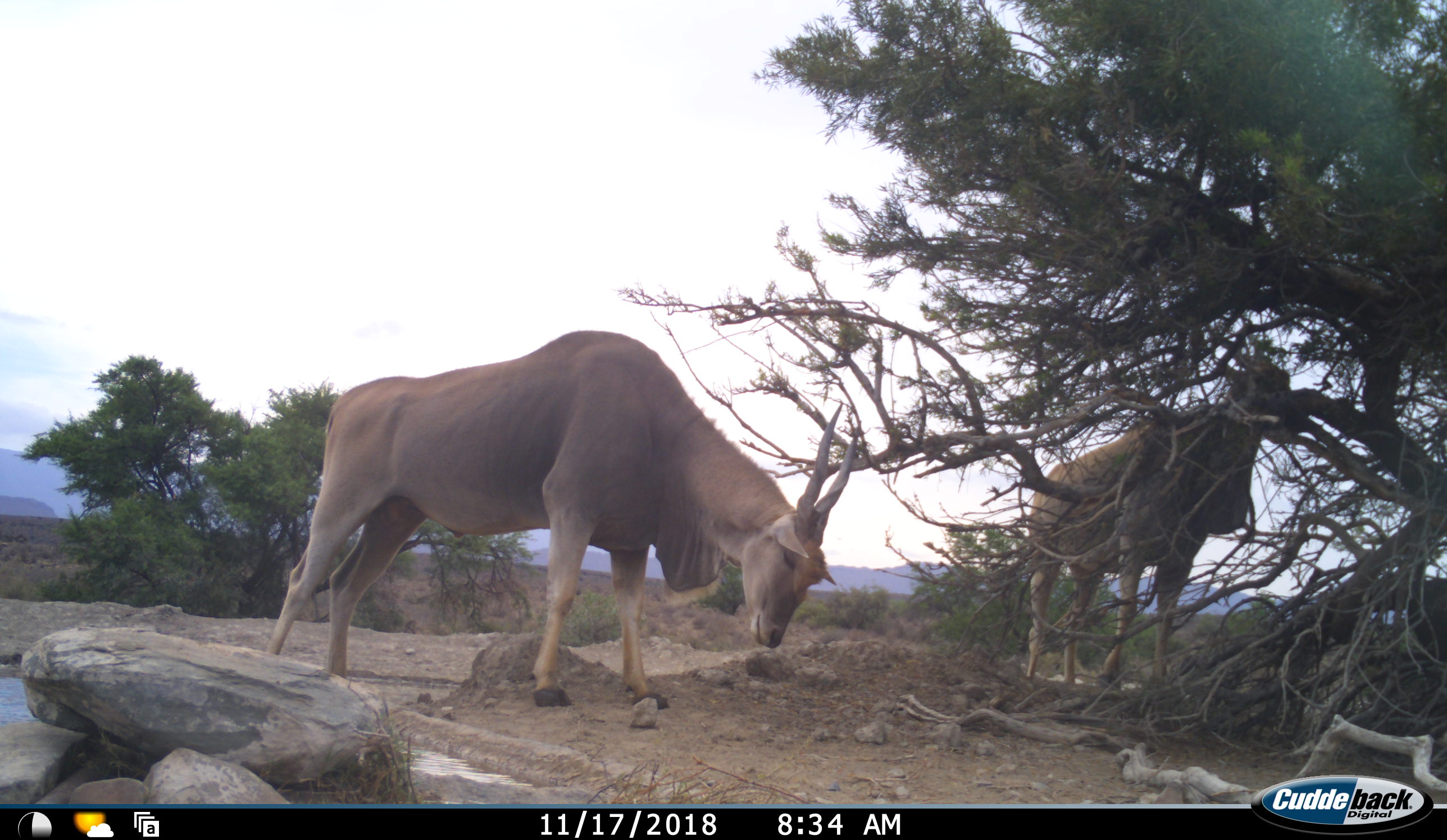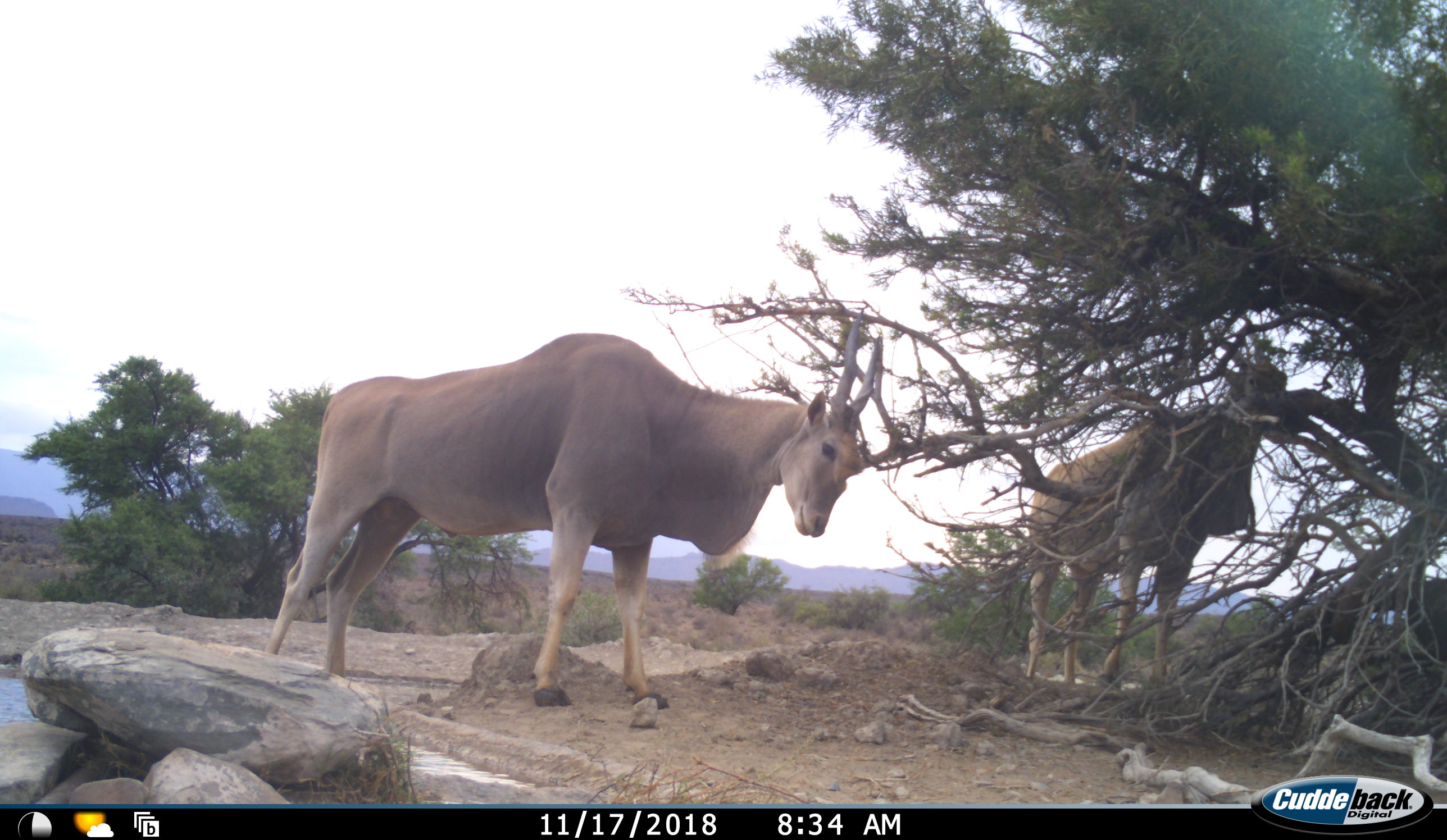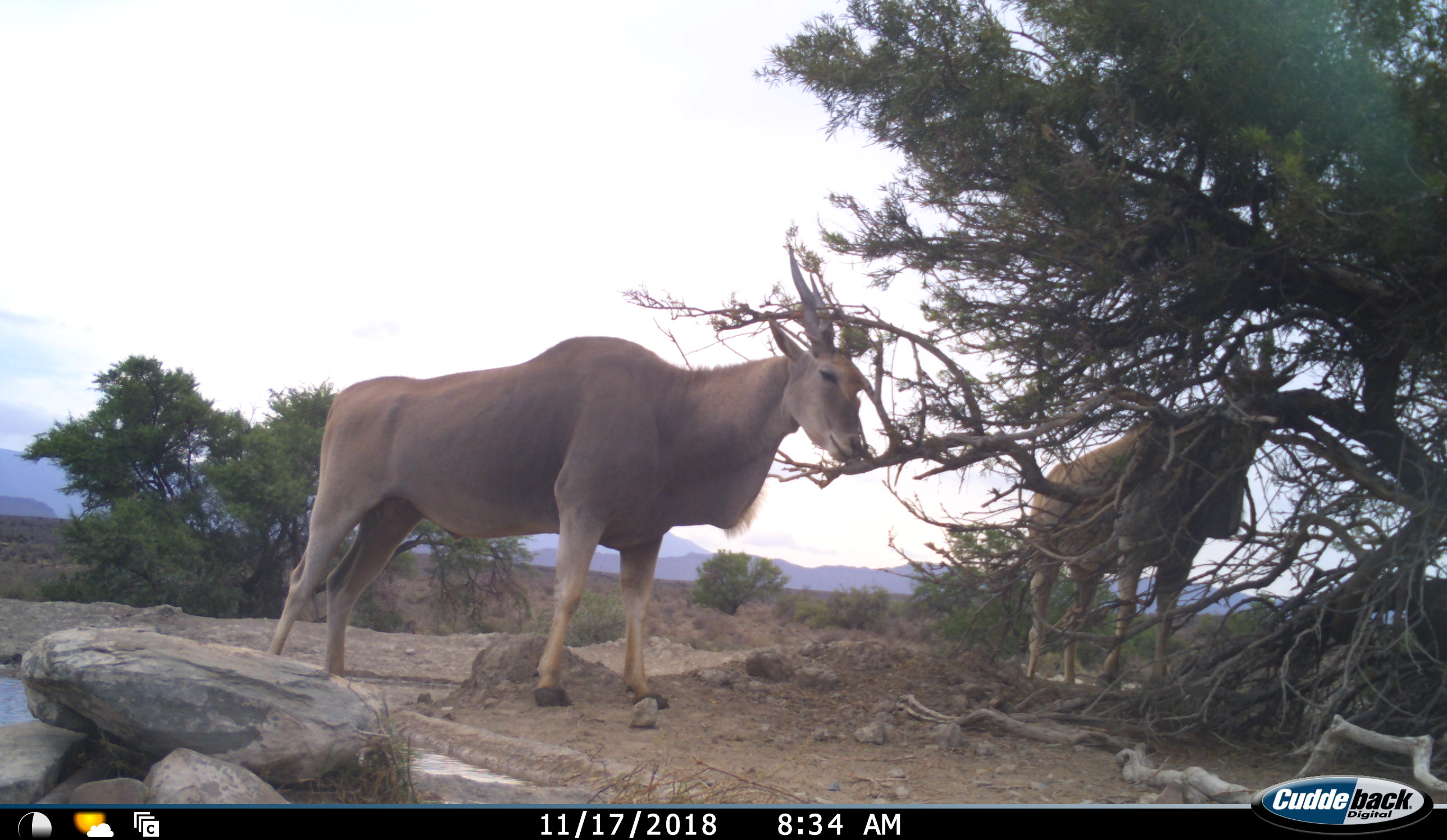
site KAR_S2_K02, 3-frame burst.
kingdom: Animalia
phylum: Chordata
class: Mammalia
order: Artiodactyla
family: Bovidae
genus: Tragelaphus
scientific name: Tragelaphus oryx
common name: eland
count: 2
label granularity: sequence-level